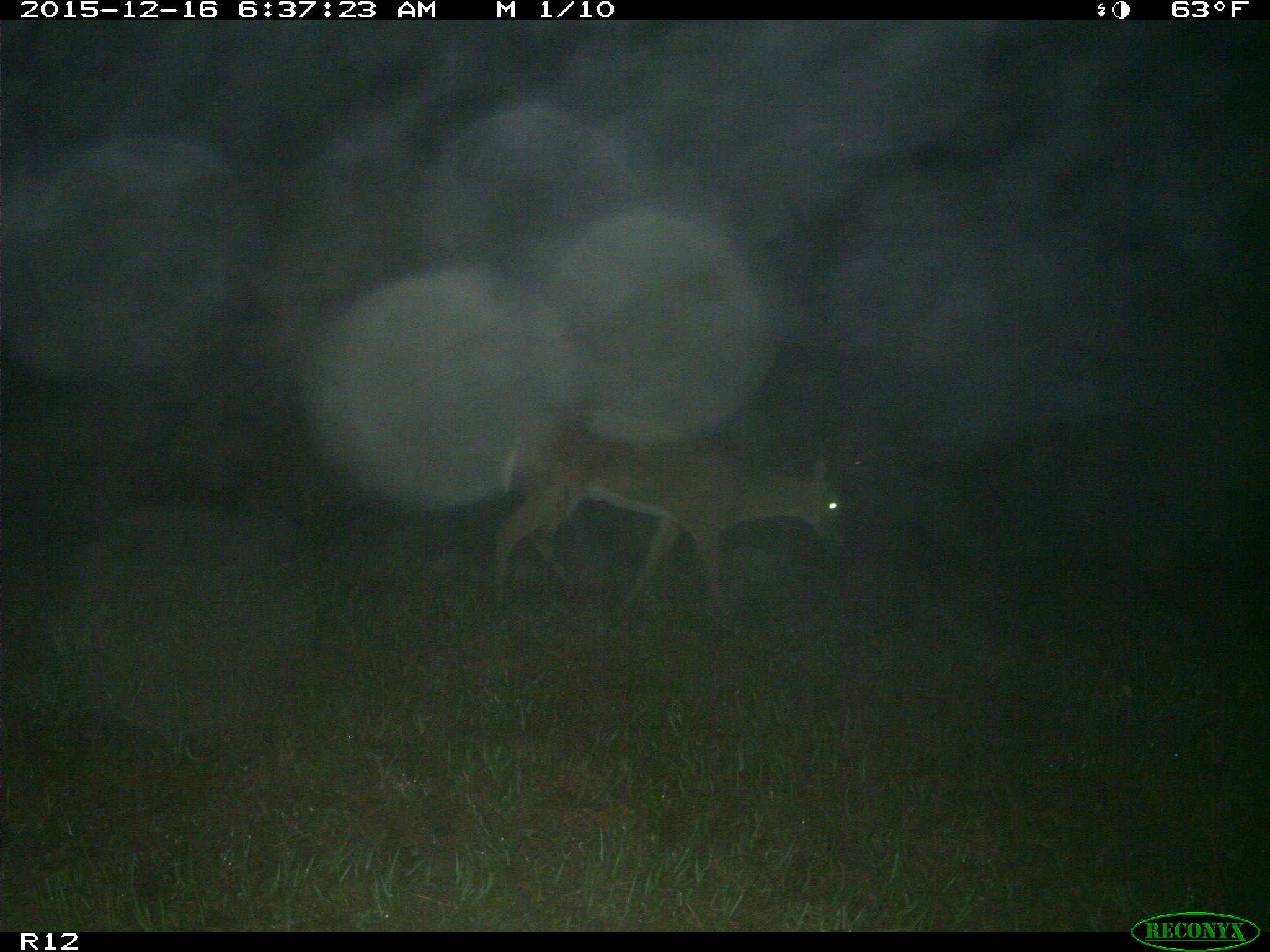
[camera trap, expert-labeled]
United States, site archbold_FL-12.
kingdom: Animalia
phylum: Chordata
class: Mammalia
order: Artiodactyla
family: Cervidae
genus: Odocoileus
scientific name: Odocoileus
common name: deer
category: unidentified deer